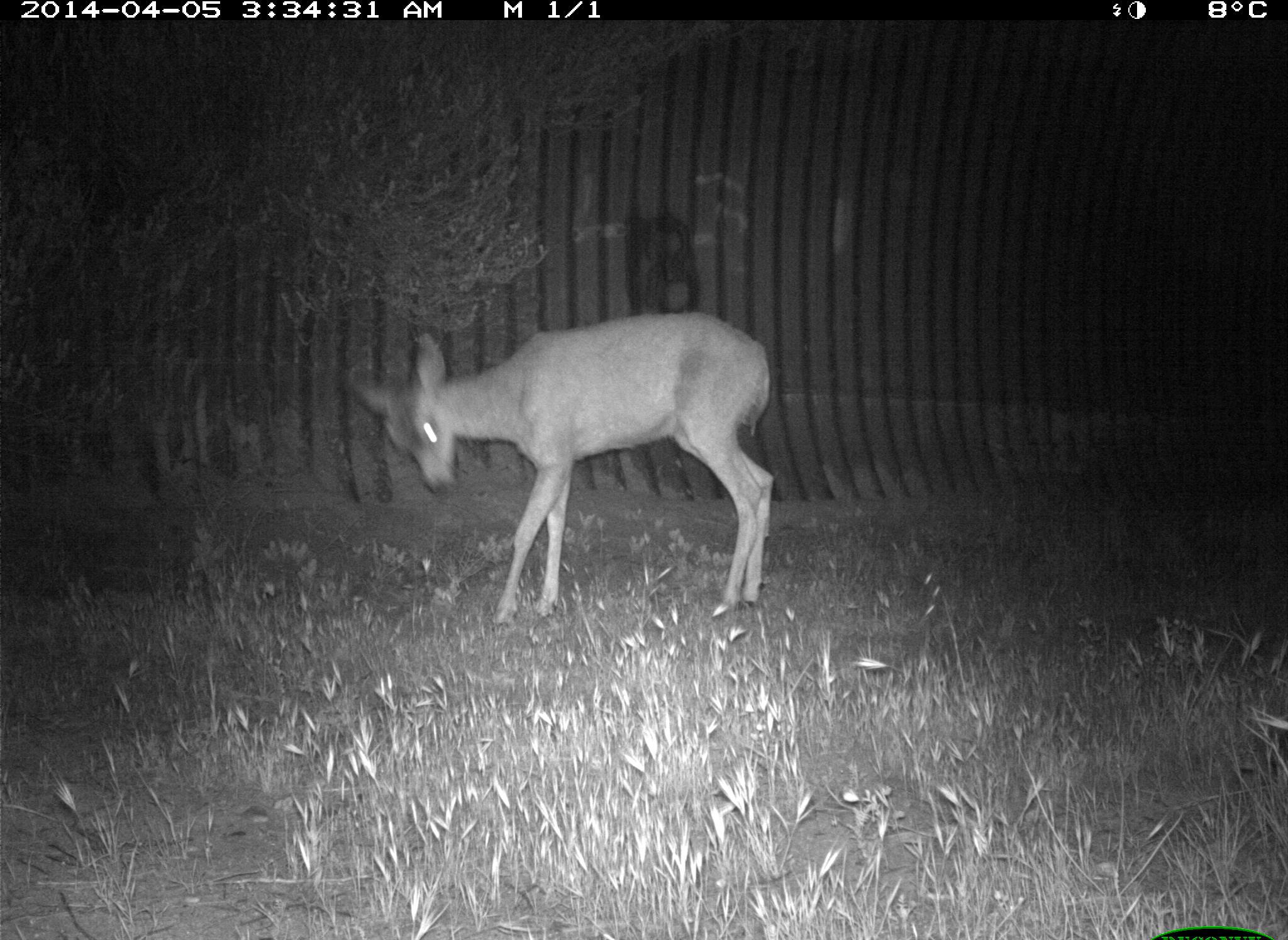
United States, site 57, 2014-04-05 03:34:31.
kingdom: Animalia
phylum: Chordata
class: Mammalia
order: Artiodactyla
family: Cervidae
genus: Odocoileus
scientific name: Odocoileus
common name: deer